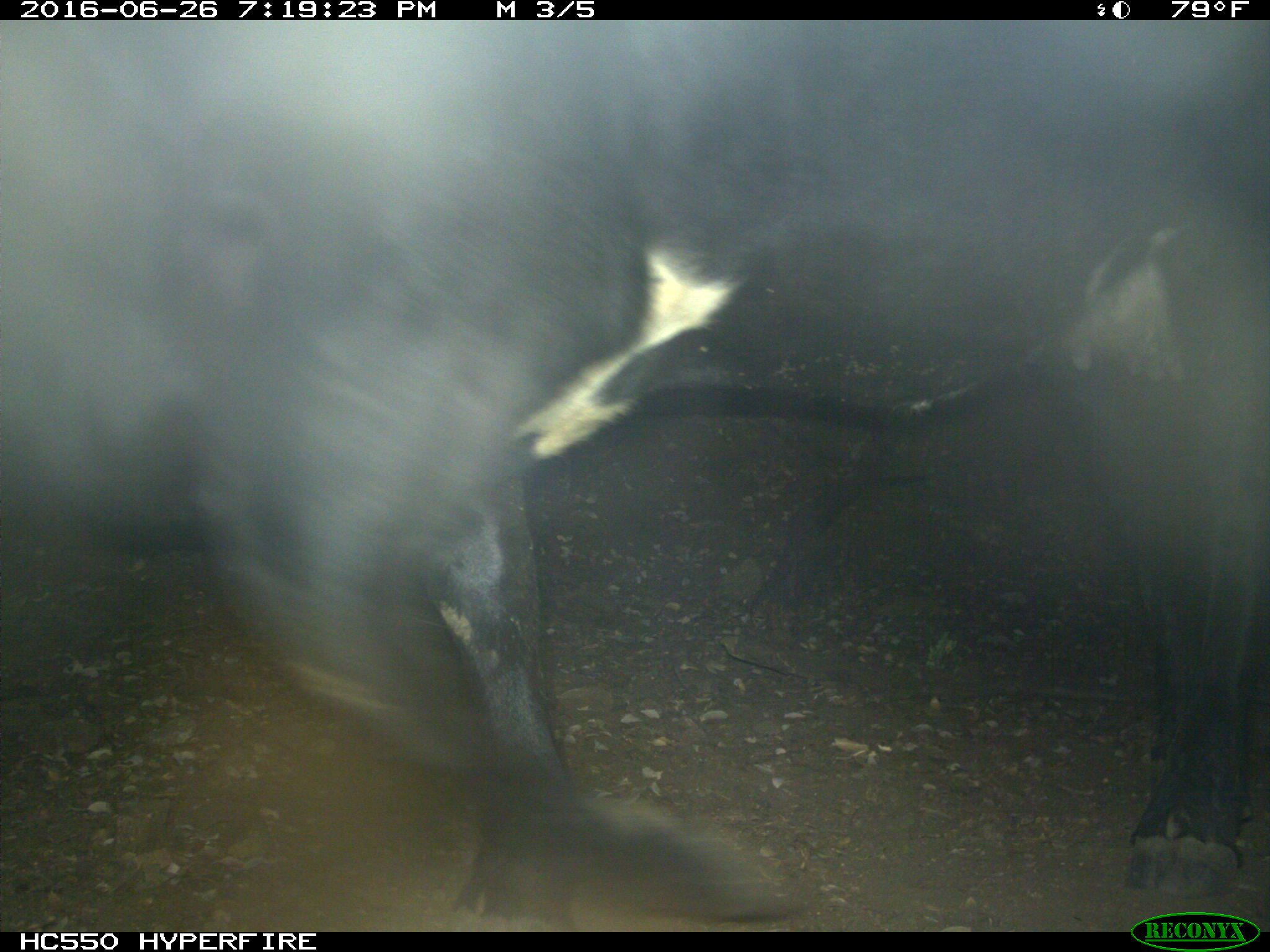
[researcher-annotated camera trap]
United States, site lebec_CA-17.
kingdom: Animalia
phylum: Chordata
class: Mammalia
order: Artiodactyla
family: Bovidae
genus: Bos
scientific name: Bos taurus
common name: domestic cow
Bos taurus (domestic cow).